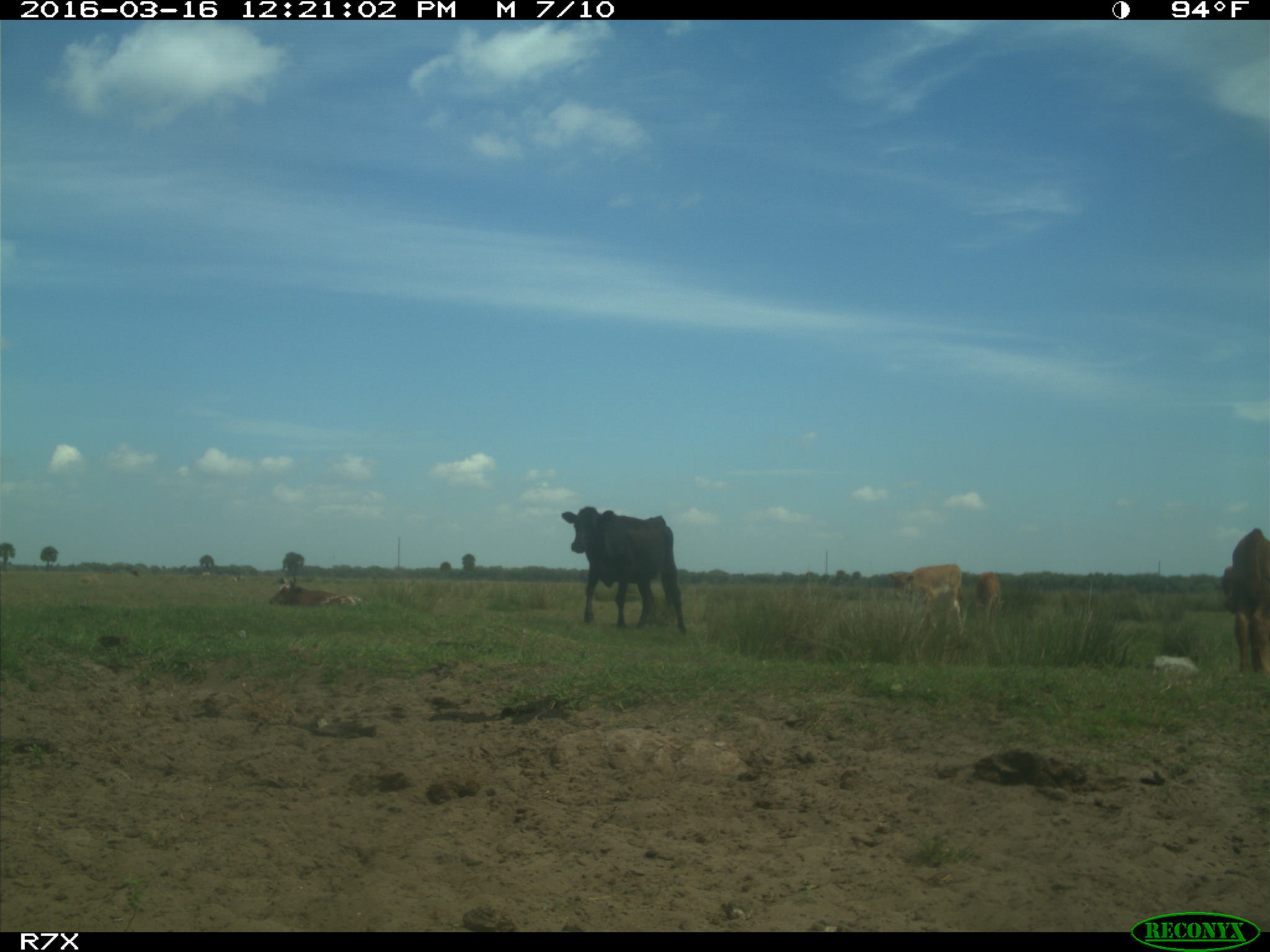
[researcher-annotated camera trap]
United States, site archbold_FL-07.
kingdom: Animalia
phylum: Chordata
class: Mammalia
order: Artiodactyla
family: Bovidae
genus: Bos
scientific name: Bos taurus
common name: domestic cow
Bos taurus (domestic cow).